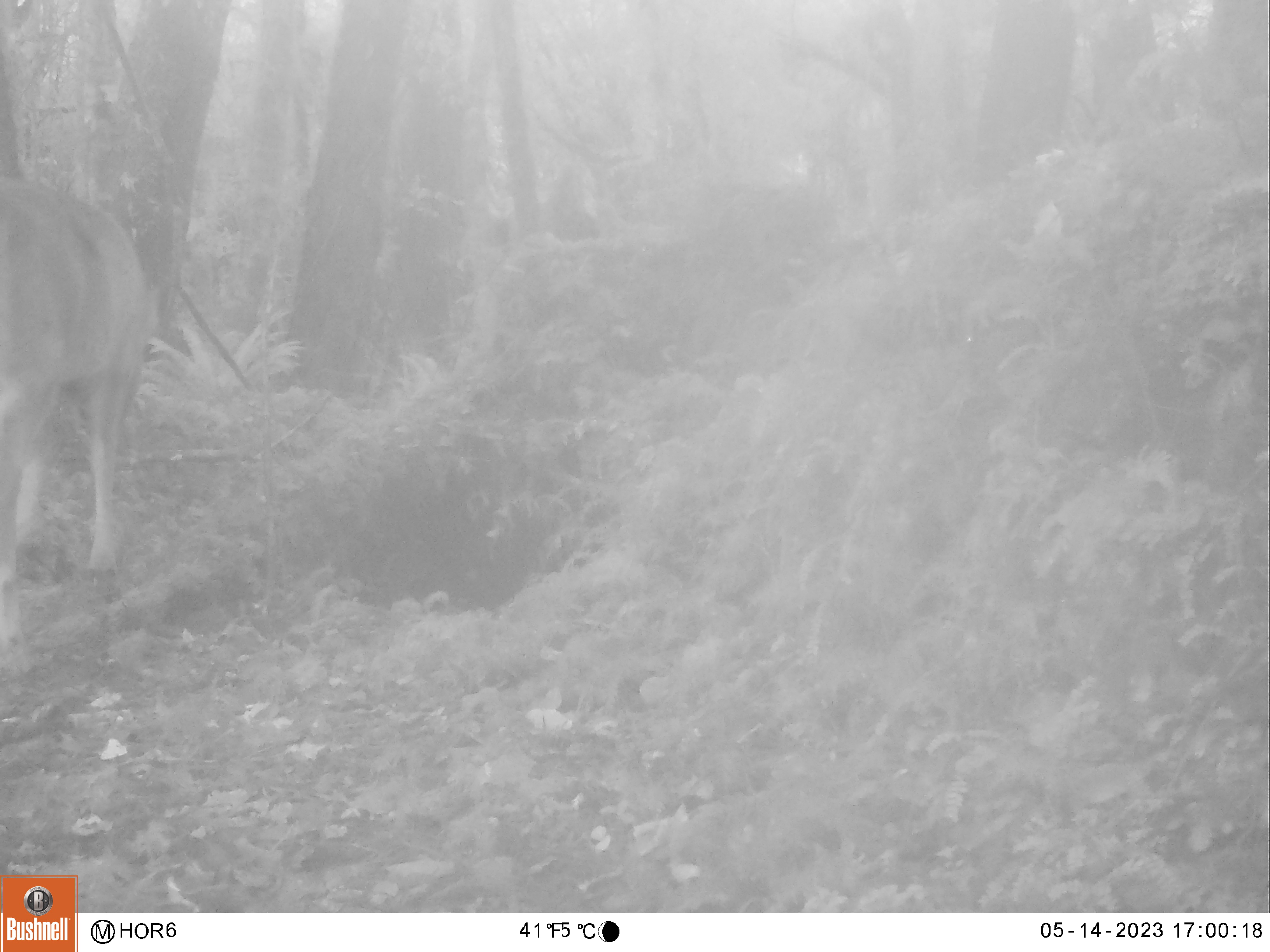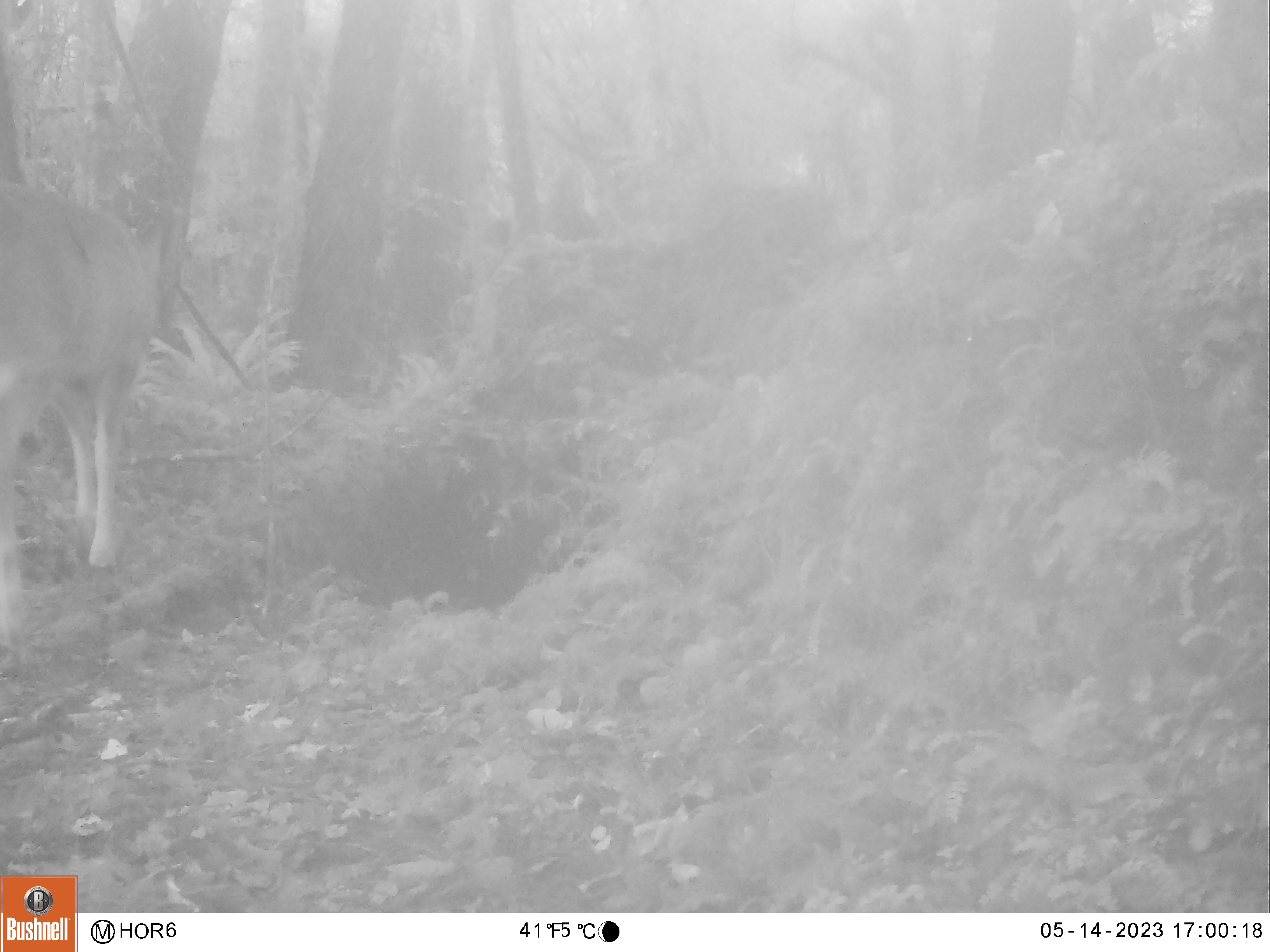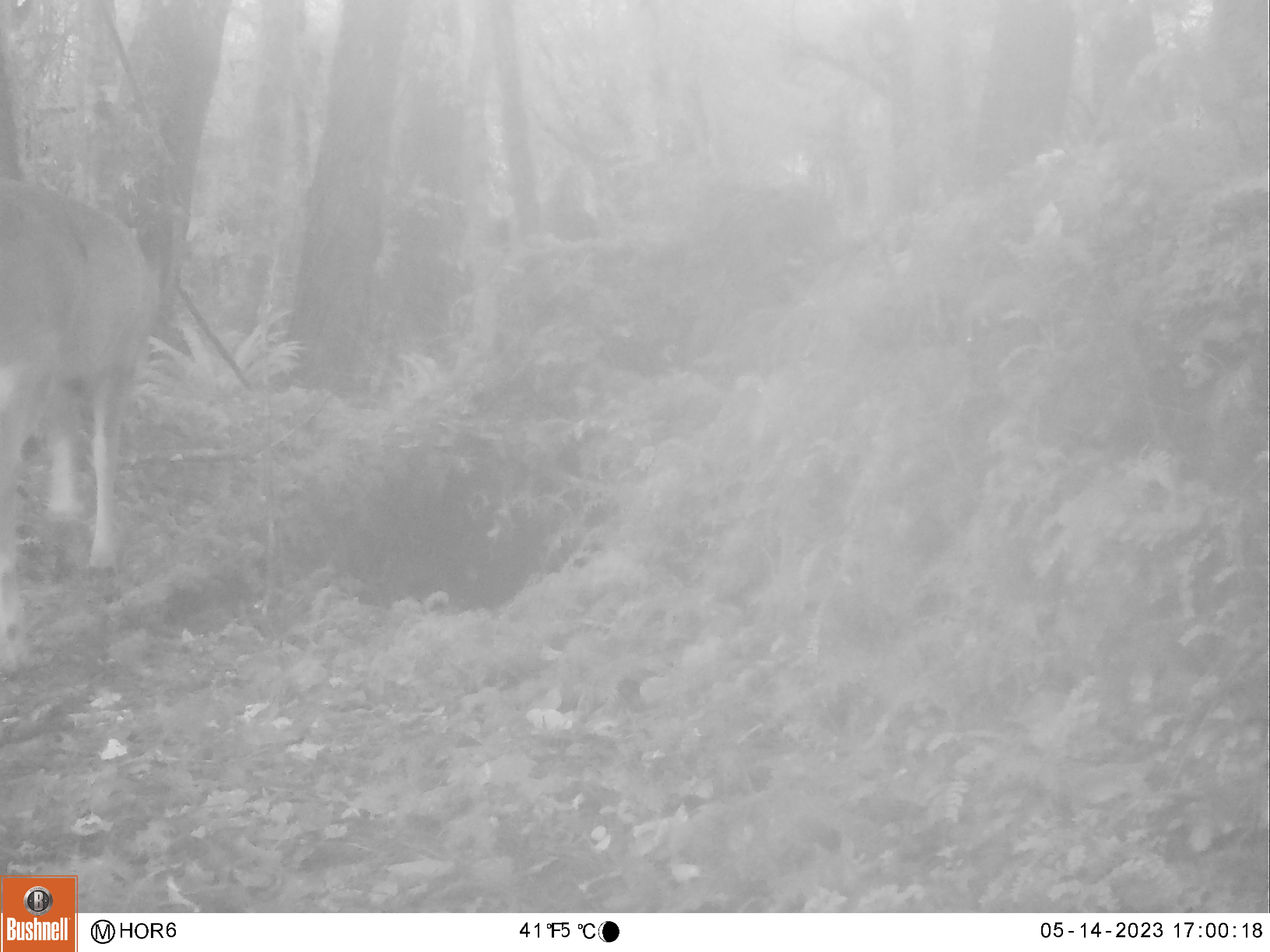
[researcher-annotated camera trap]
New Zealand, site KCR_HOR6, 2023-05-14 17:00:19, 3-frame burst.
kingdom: Animalia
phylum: Chordata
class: Mammalia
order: Artiodactyla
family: Cervidae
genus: Odocoileus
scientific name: Odocoileus virginianus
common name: white-tailed deer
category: white tailed deer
White tailed deer (white-tailed deer) (Odocoileus virginianus).